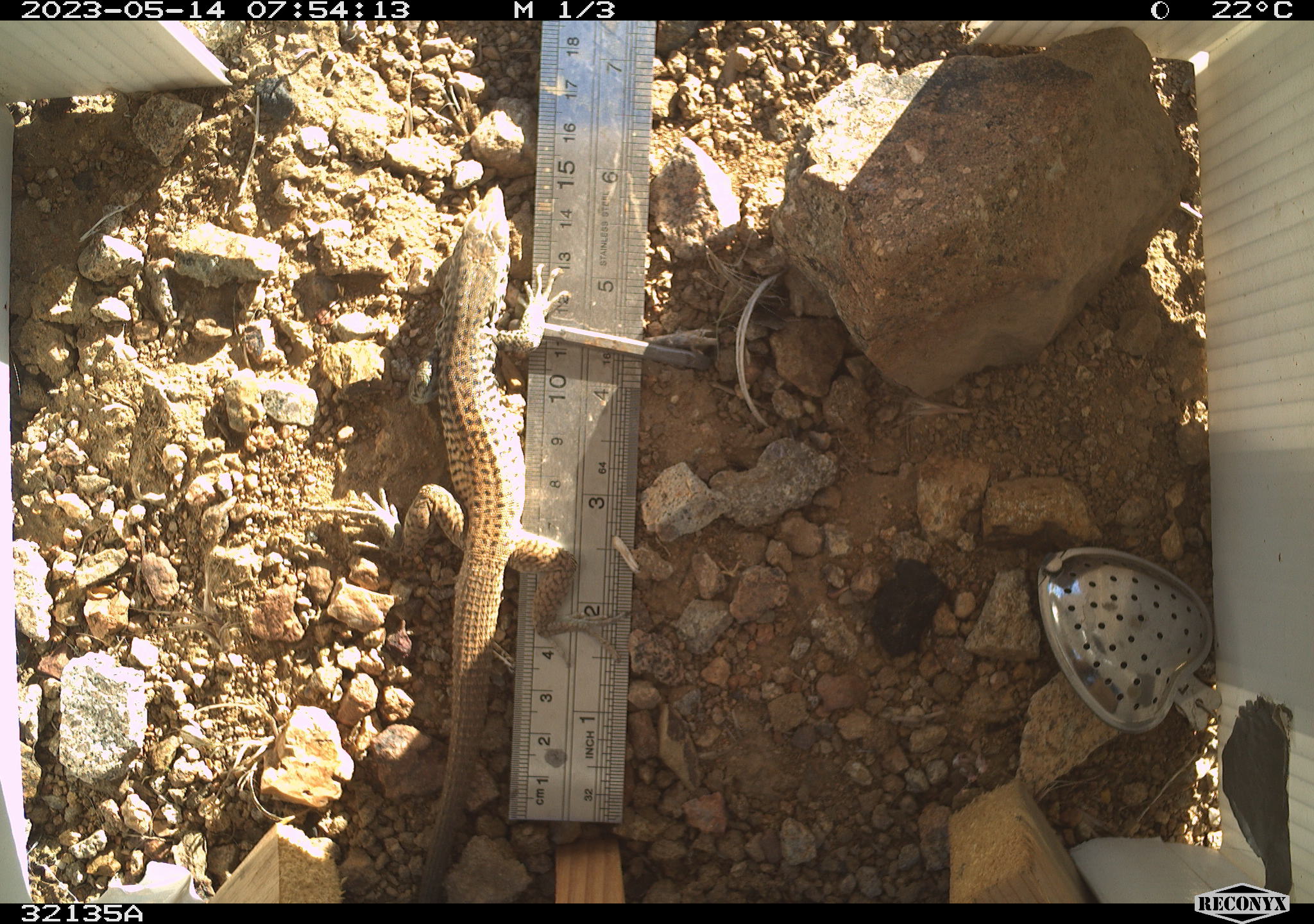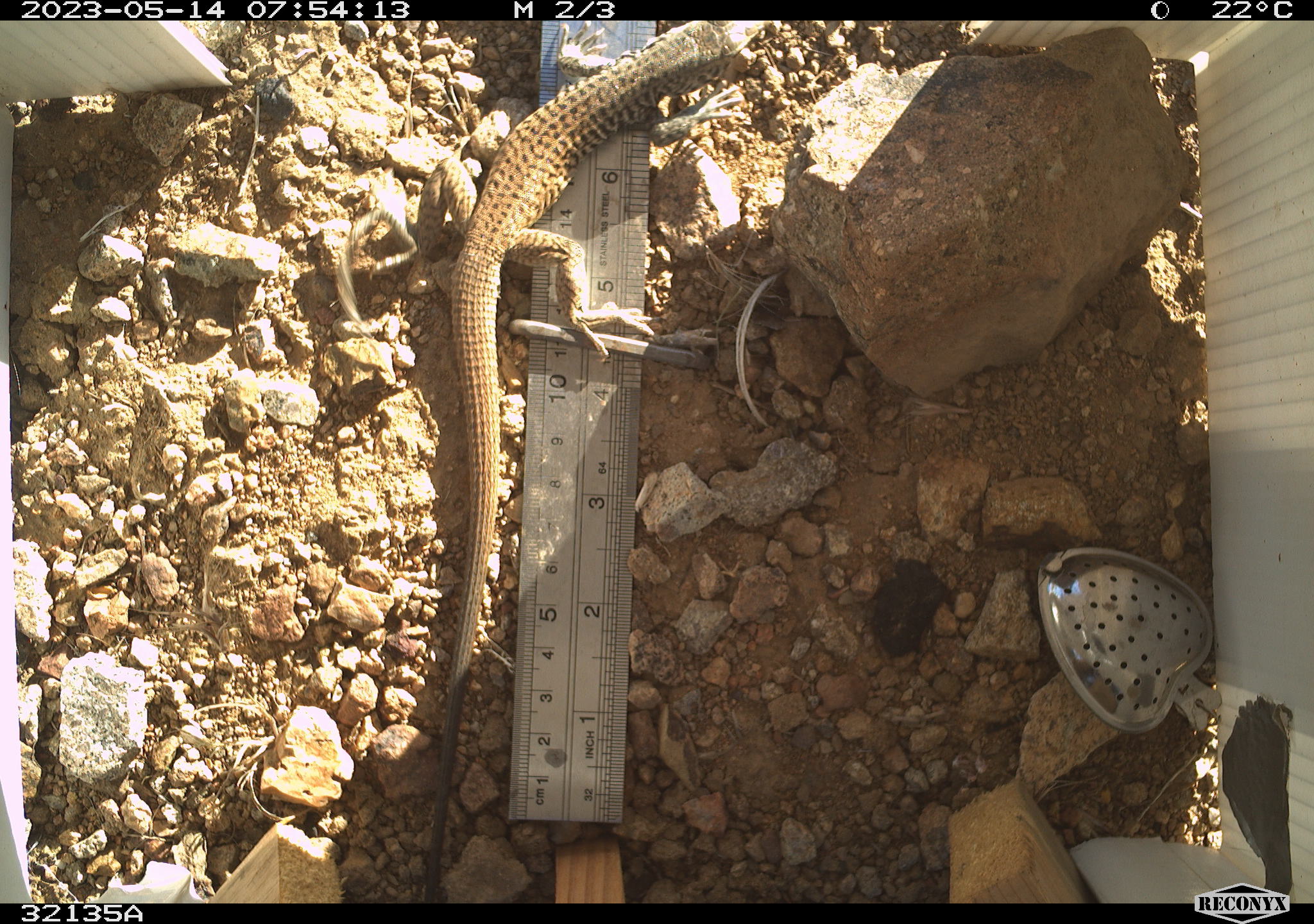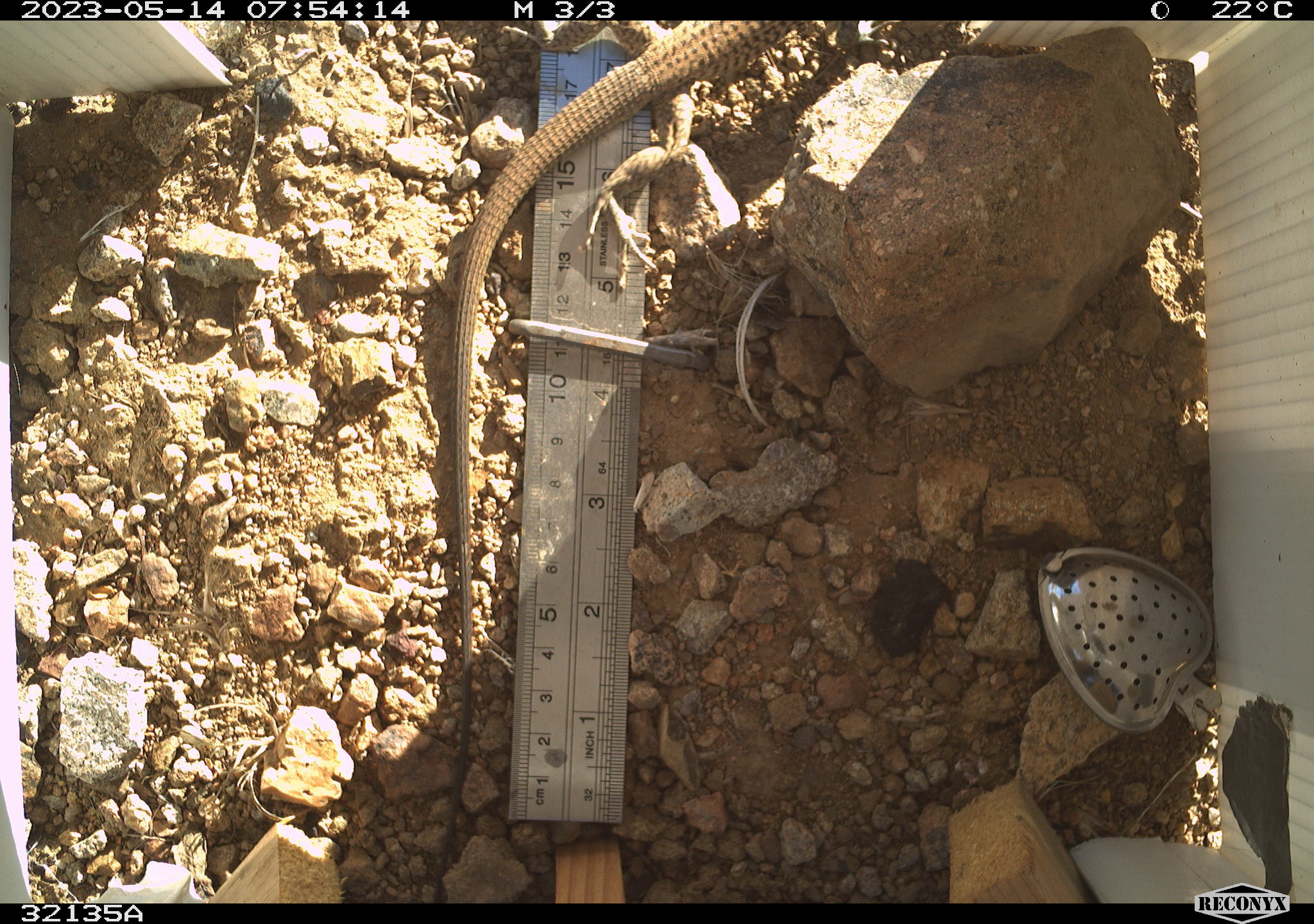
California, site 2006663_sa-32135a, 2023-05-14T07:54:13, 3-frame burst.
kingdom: Animalia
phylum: Chordata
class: Reptilia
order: Squamata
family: Teiidae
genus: Aspidoscelis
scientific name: Aspidoscelis tigris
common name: western whiptail